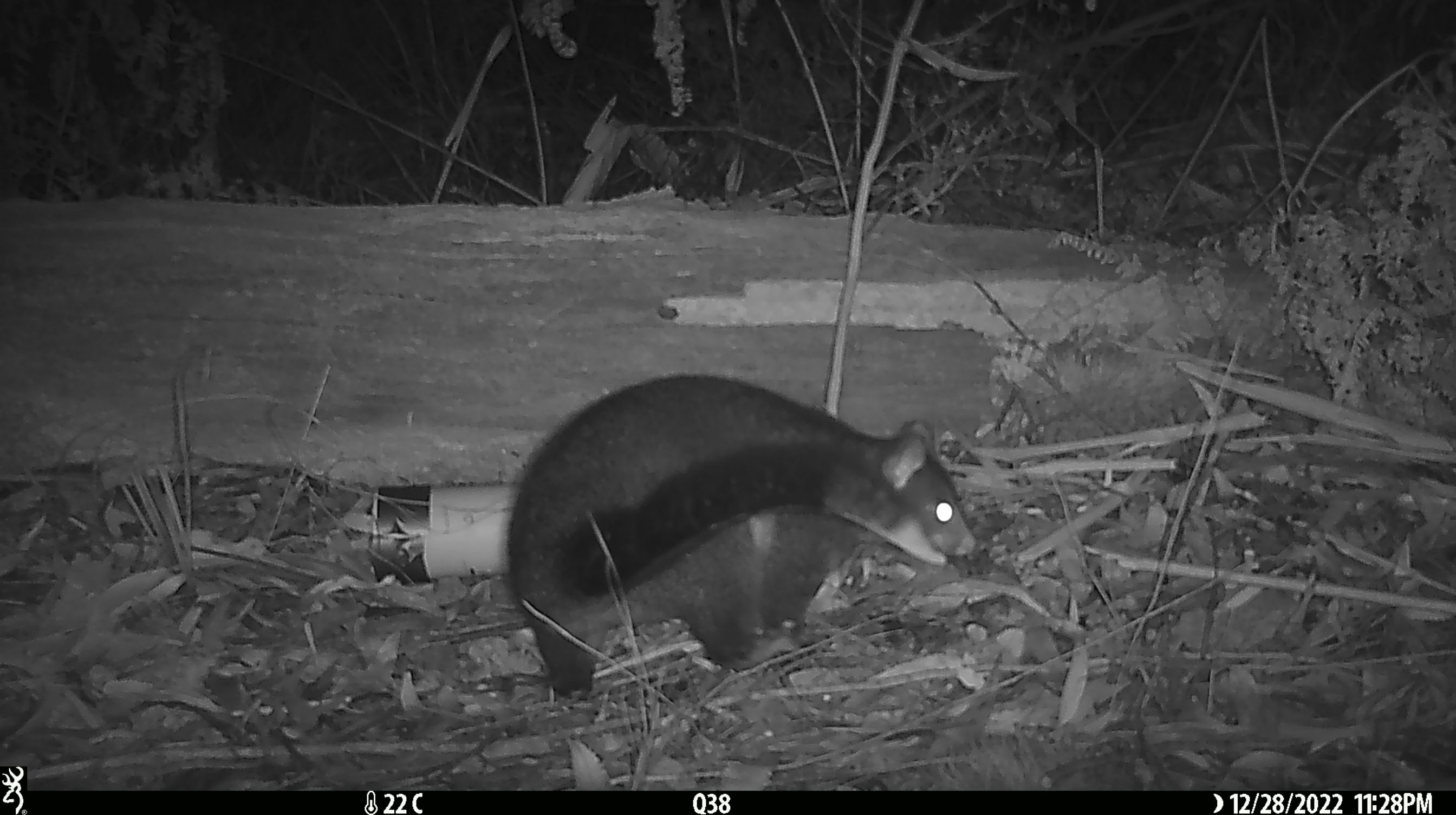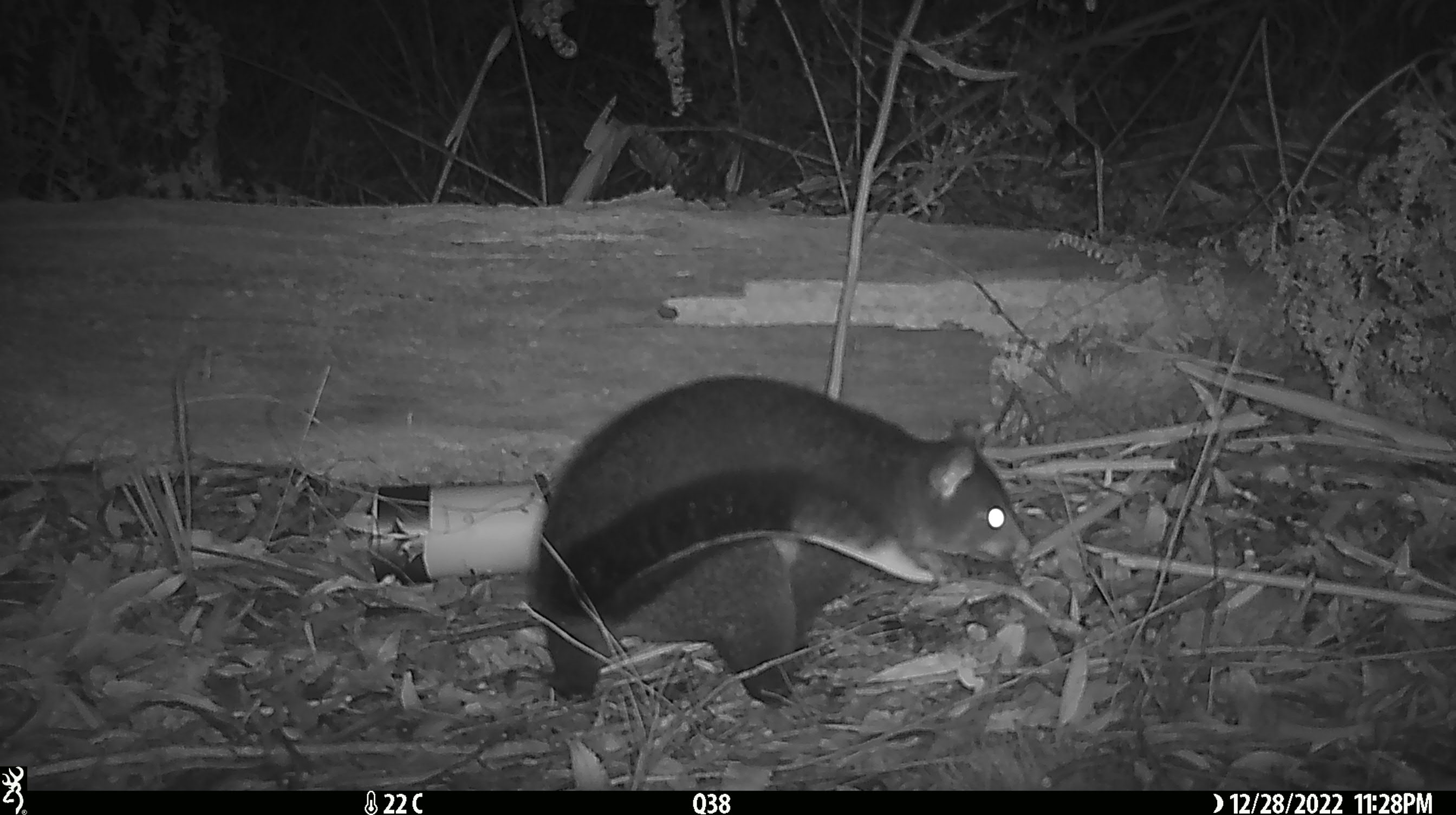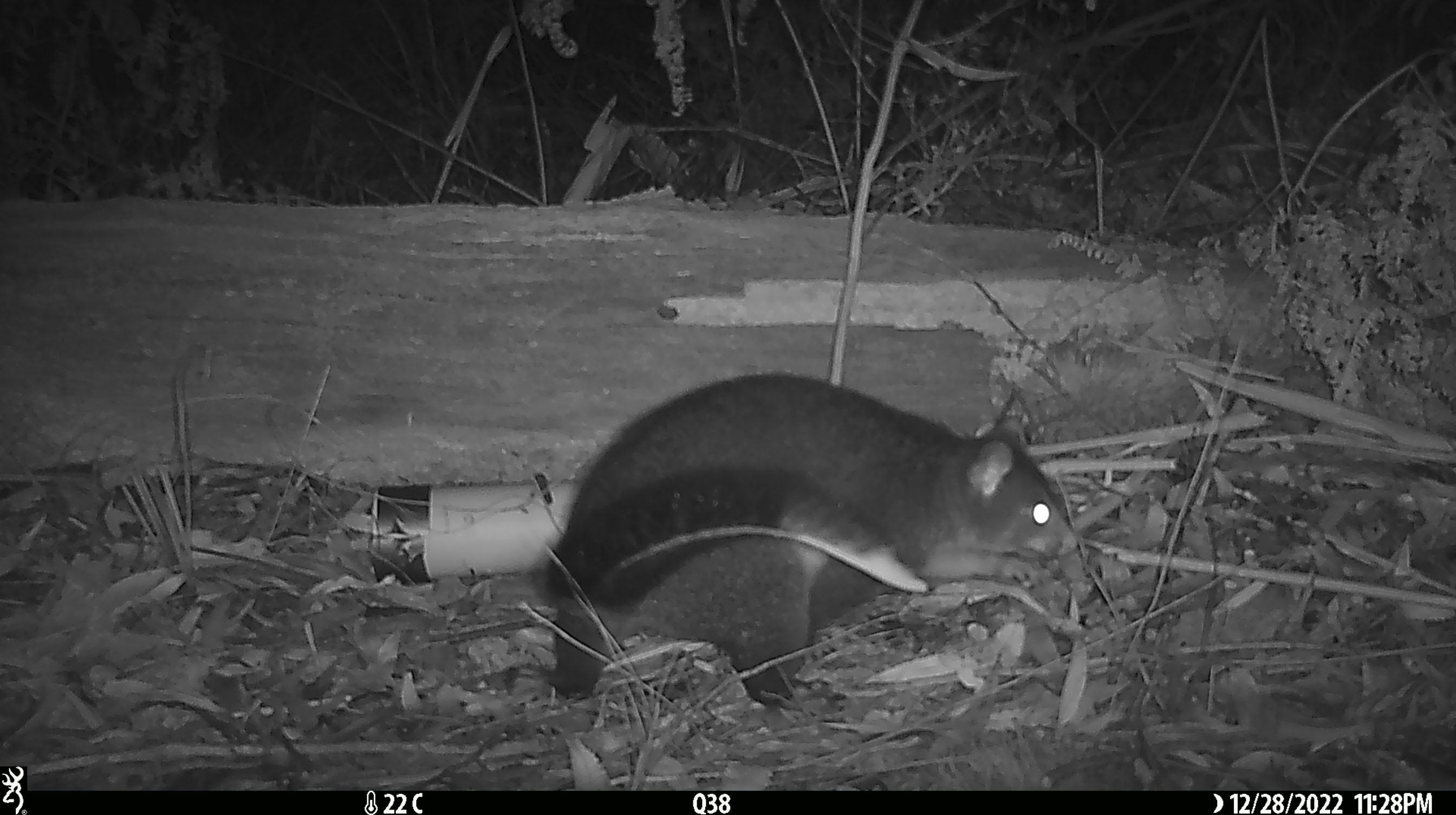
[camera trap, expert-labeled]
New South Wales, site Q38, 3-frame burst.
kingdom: Animalia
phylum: Chordata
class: Mammalia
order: Diprotodontia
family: Phalangeridae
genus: Trichosurus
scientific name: Trichosurus vulpecula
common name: common brushtail possum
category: possum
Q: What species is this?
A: Possum (common brushtail possum) (Trichosurus vulpecula).